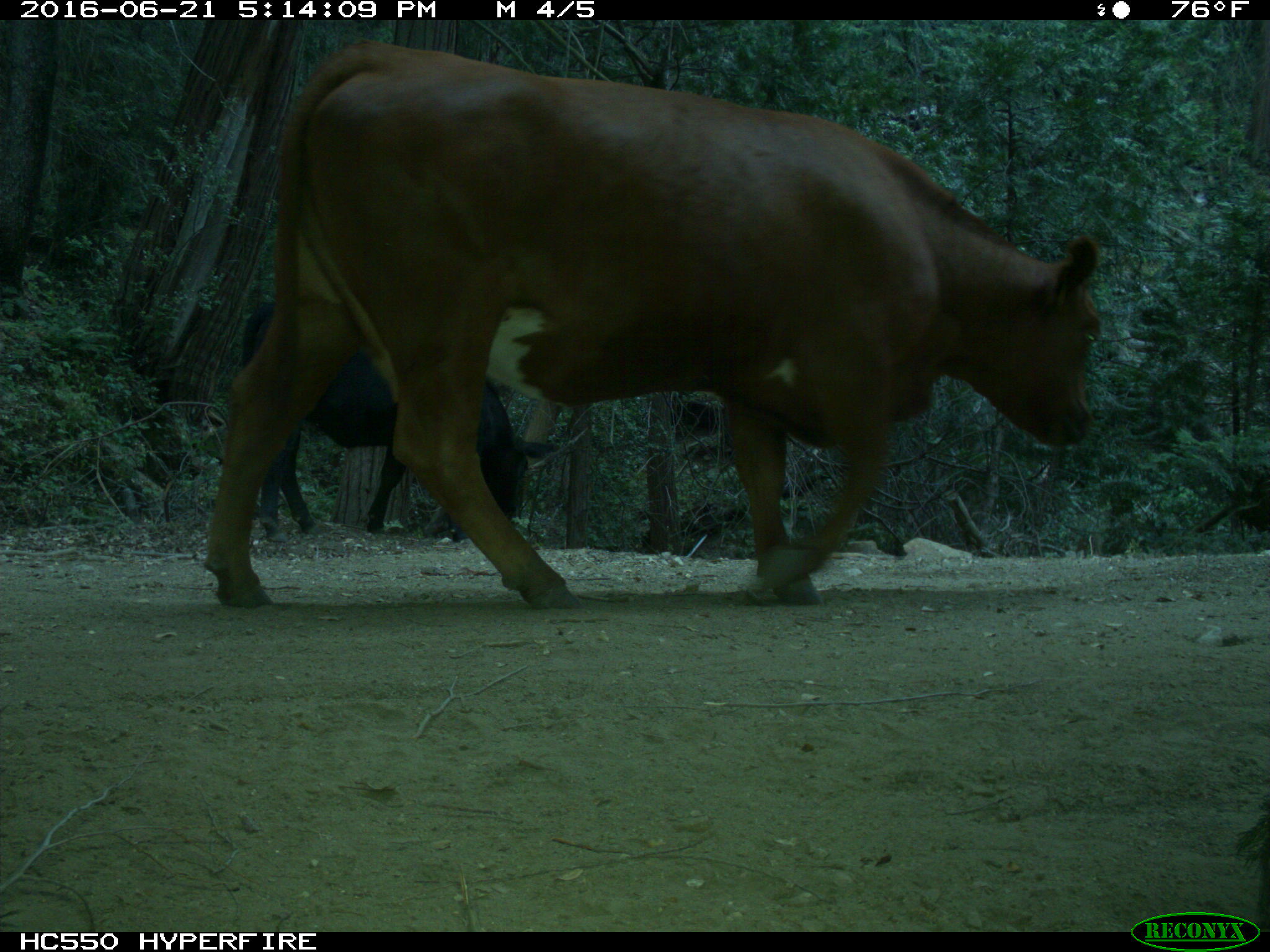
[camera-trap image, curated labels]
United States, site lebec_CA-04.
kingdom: Animalia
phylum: Chordata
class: Mammalia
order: Artiodactyla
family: Bovidae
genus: Bos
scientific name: Bos taurus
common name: domestic cow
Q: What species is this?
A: Bos taurus (domestic cow).